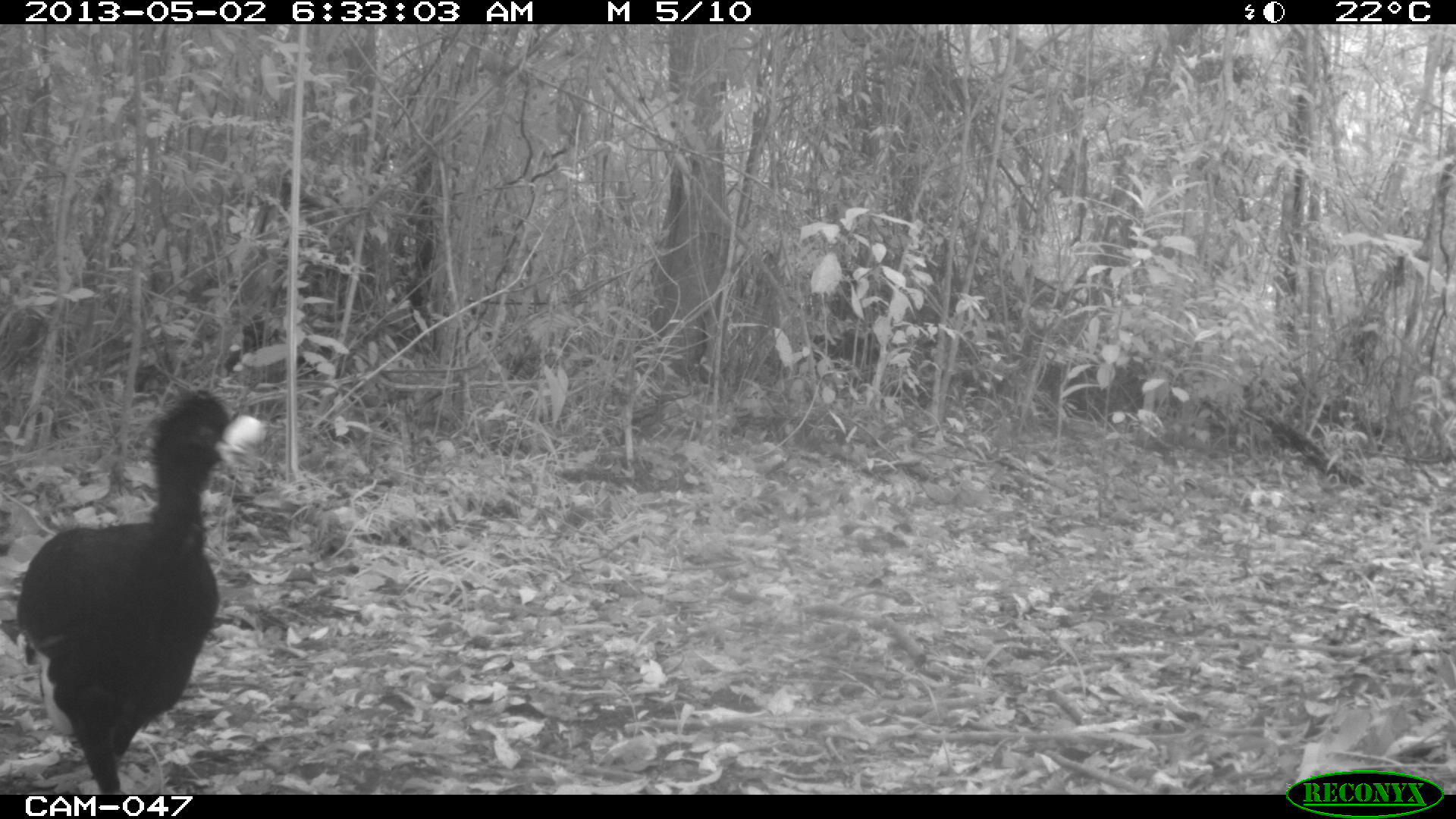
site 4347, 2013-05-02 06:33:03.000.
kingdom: Animalia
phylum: Chordata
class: Aves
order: Galliformes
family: Cracidae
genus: Crax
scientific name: Crax rubra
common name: great curassow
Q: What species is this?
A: Crax rubra (great curassow).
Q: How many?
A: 1.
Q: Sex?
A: Male.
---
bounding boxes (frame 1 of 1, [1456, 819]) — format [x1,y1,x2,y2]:
crax rubra: [17,385,267,793]